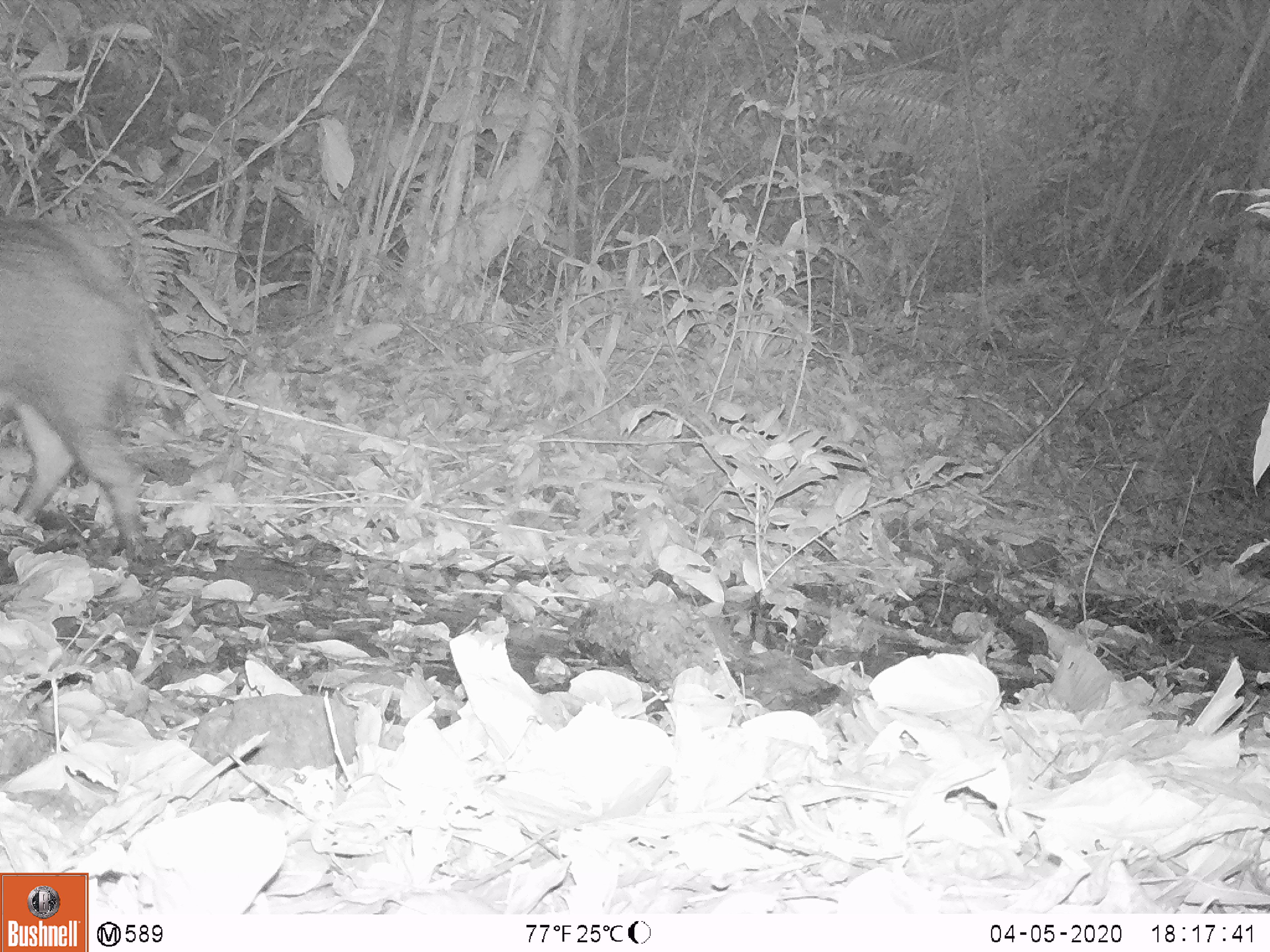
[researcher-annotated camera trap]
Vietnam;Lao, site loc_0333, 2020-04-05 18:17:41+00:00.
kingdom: Animalia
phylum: Chordata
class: Mammalia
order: Artiodactyla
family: Suidae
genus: Sus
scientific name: Sus scrofa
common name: eurasian wild pig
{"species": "eurasian wild pig (Sus scrofa)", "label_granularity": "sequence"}